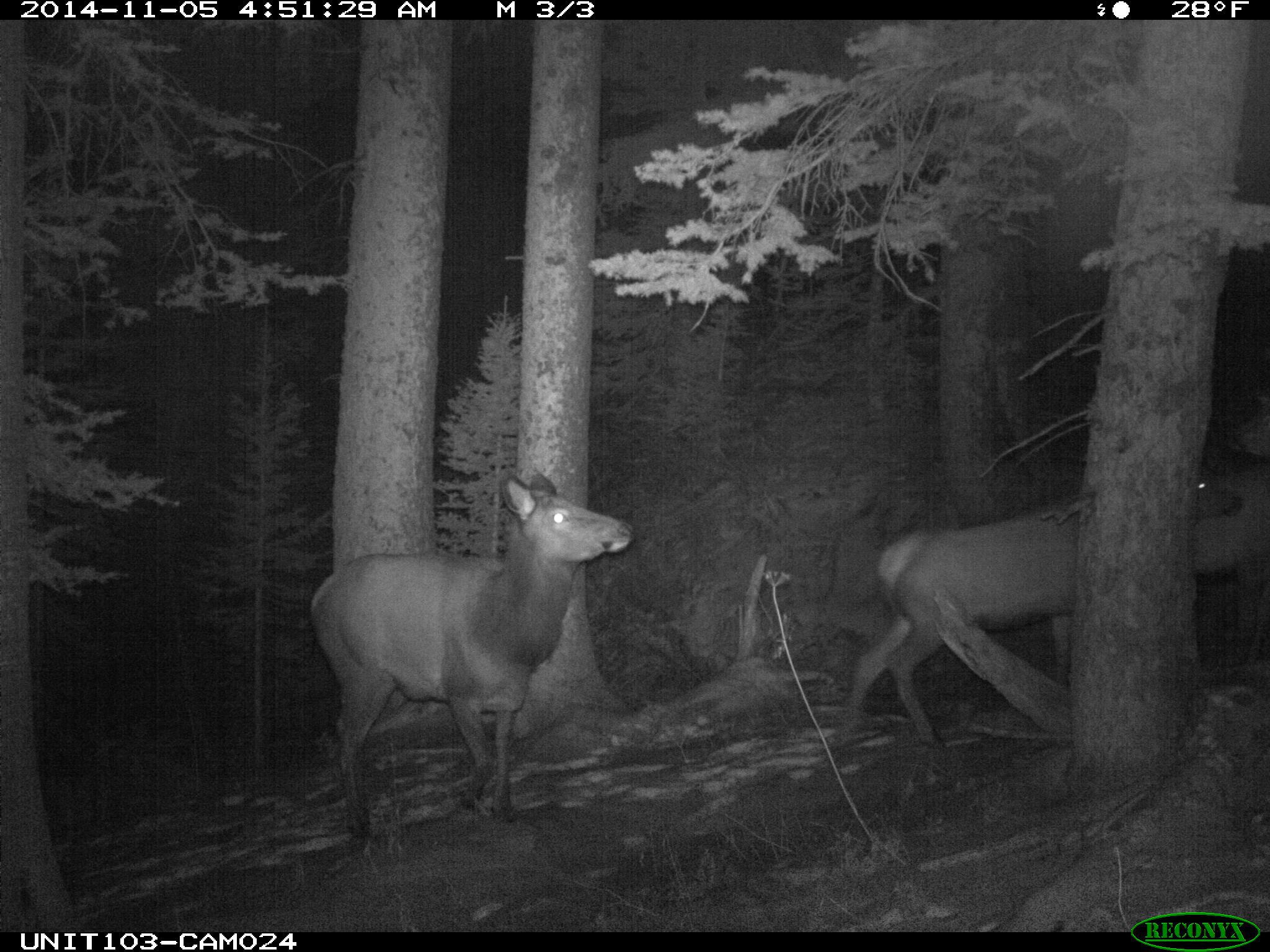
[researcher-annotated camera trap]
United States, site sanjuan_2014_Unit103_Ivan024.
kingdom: Animalia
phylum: Chordata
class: Mammalia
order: Artiodactyla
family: Cervidae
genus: Cervus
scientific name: Cervus elaphus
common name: red deer